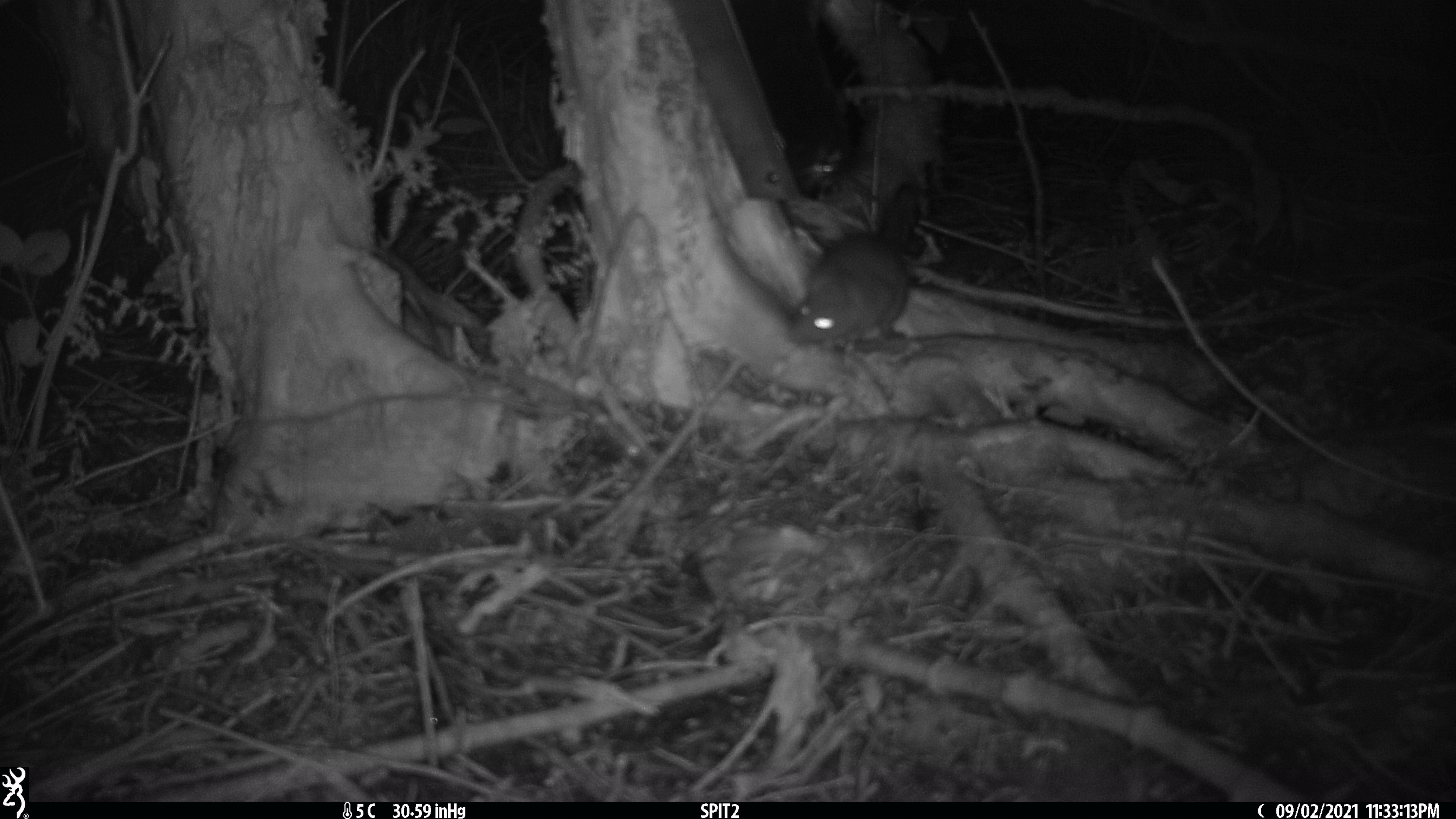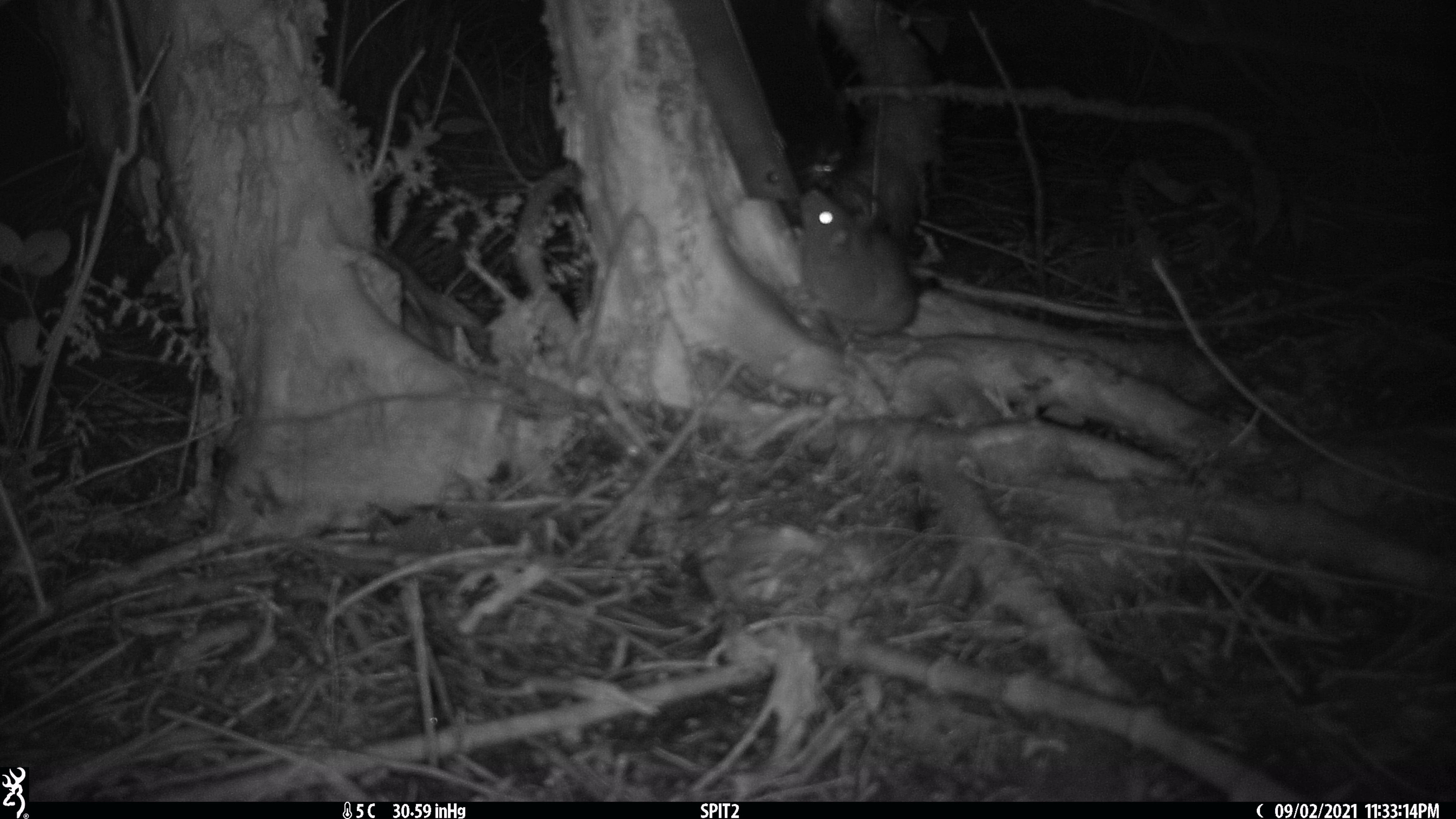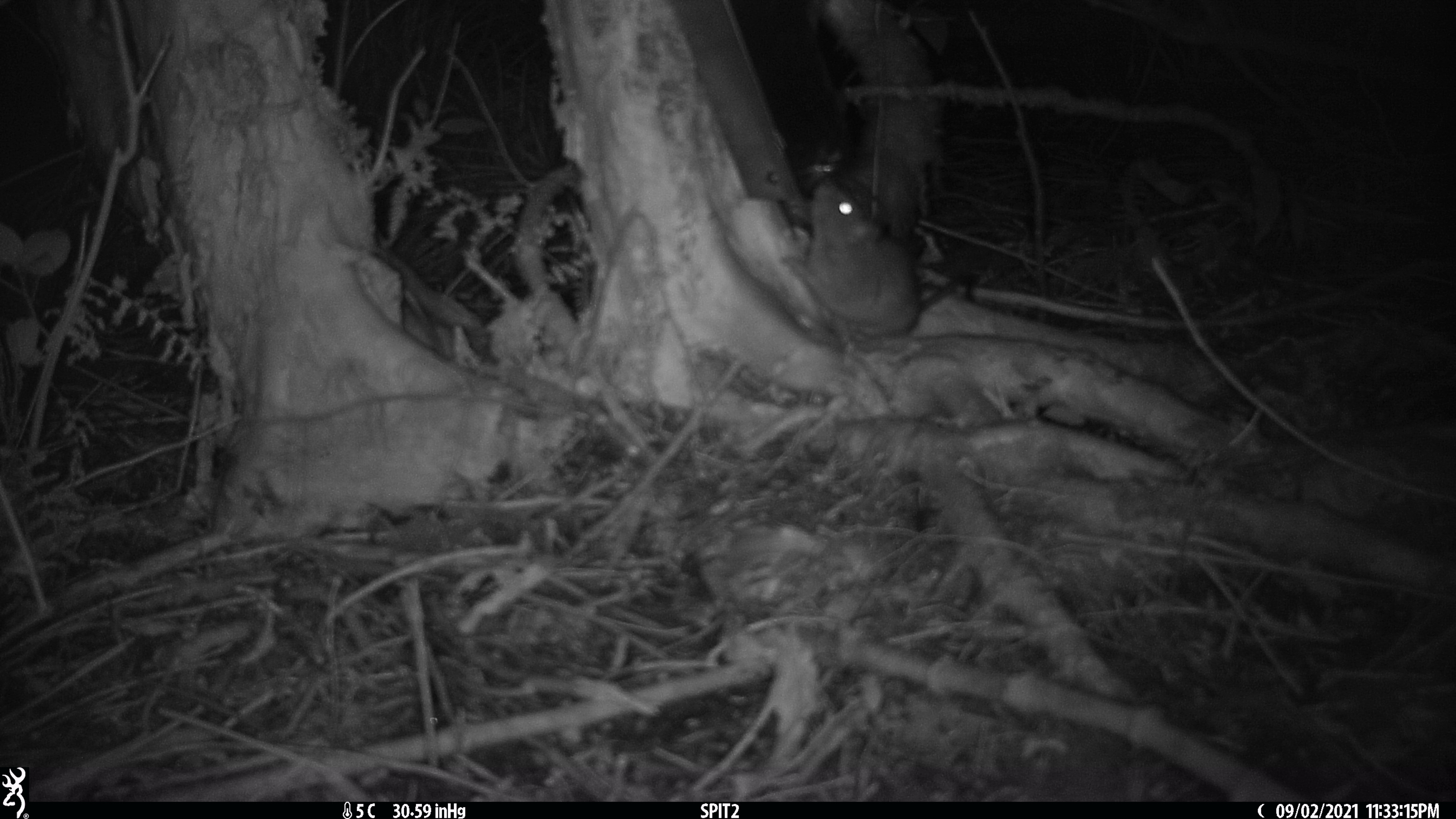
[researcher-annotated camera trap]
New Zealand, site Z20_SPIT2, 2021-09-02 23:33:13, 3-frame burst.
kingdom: Animalia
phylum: Chordata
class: Mammalia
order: Rodentia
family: Muridae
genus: Rattus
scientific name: Rattus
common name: rat